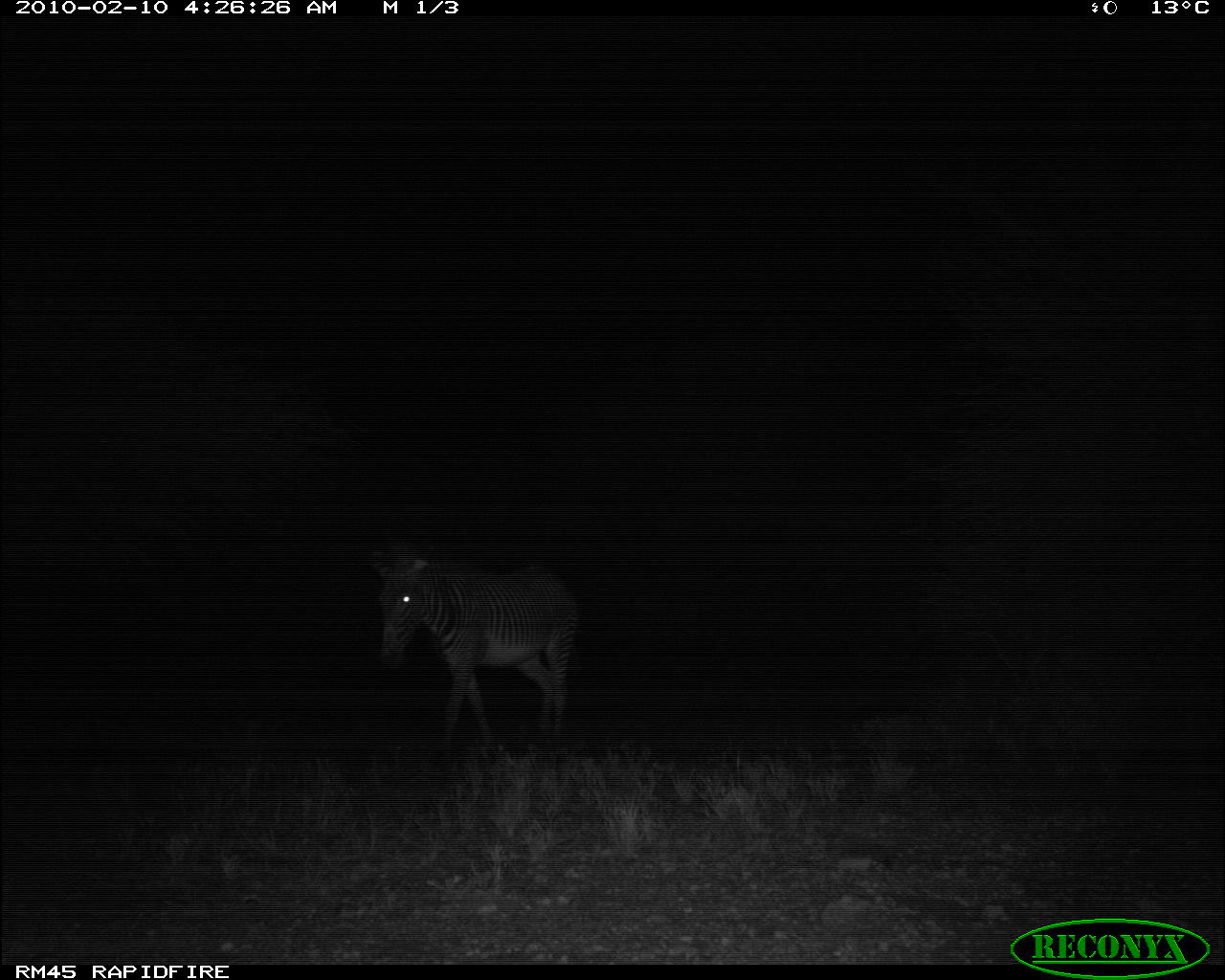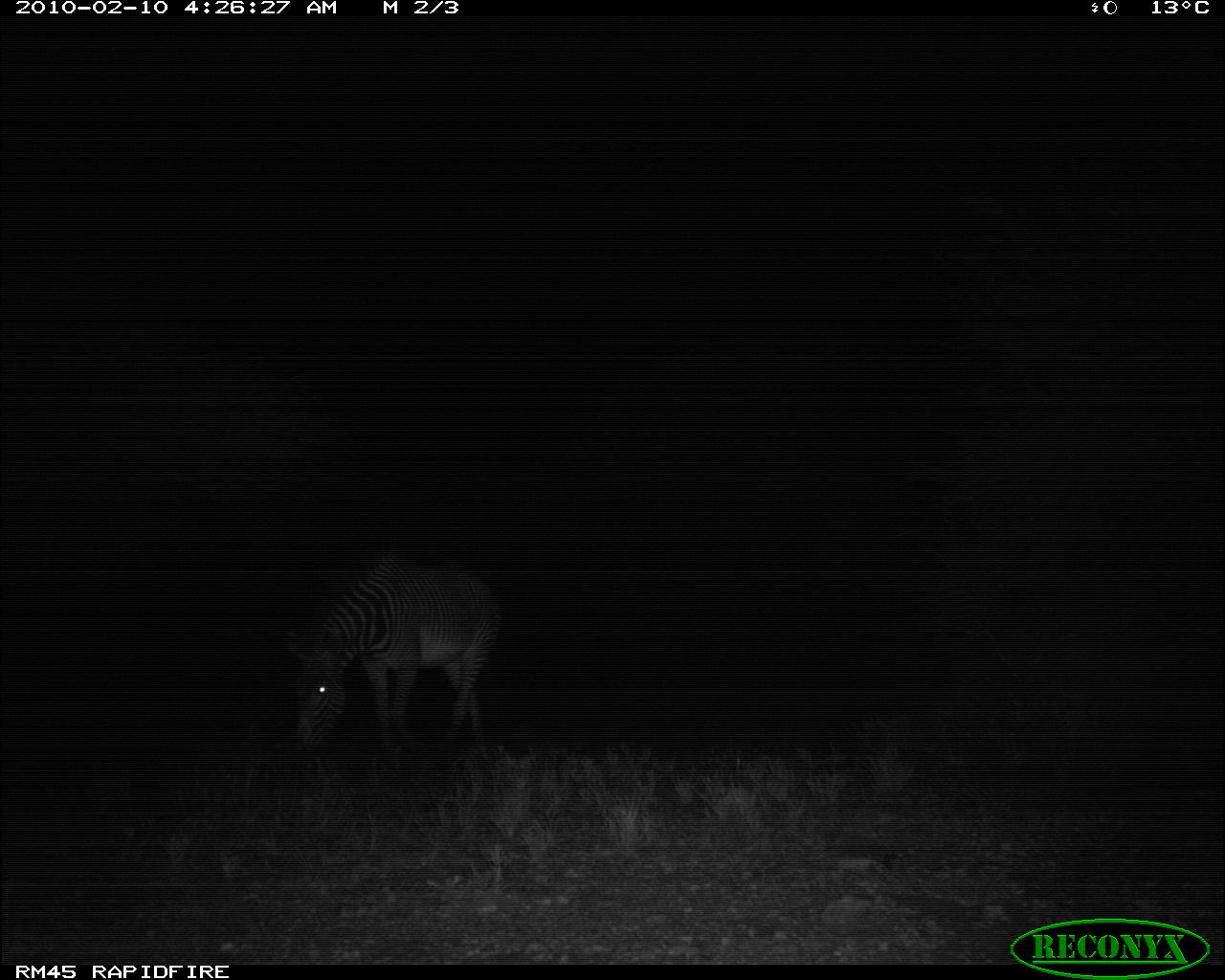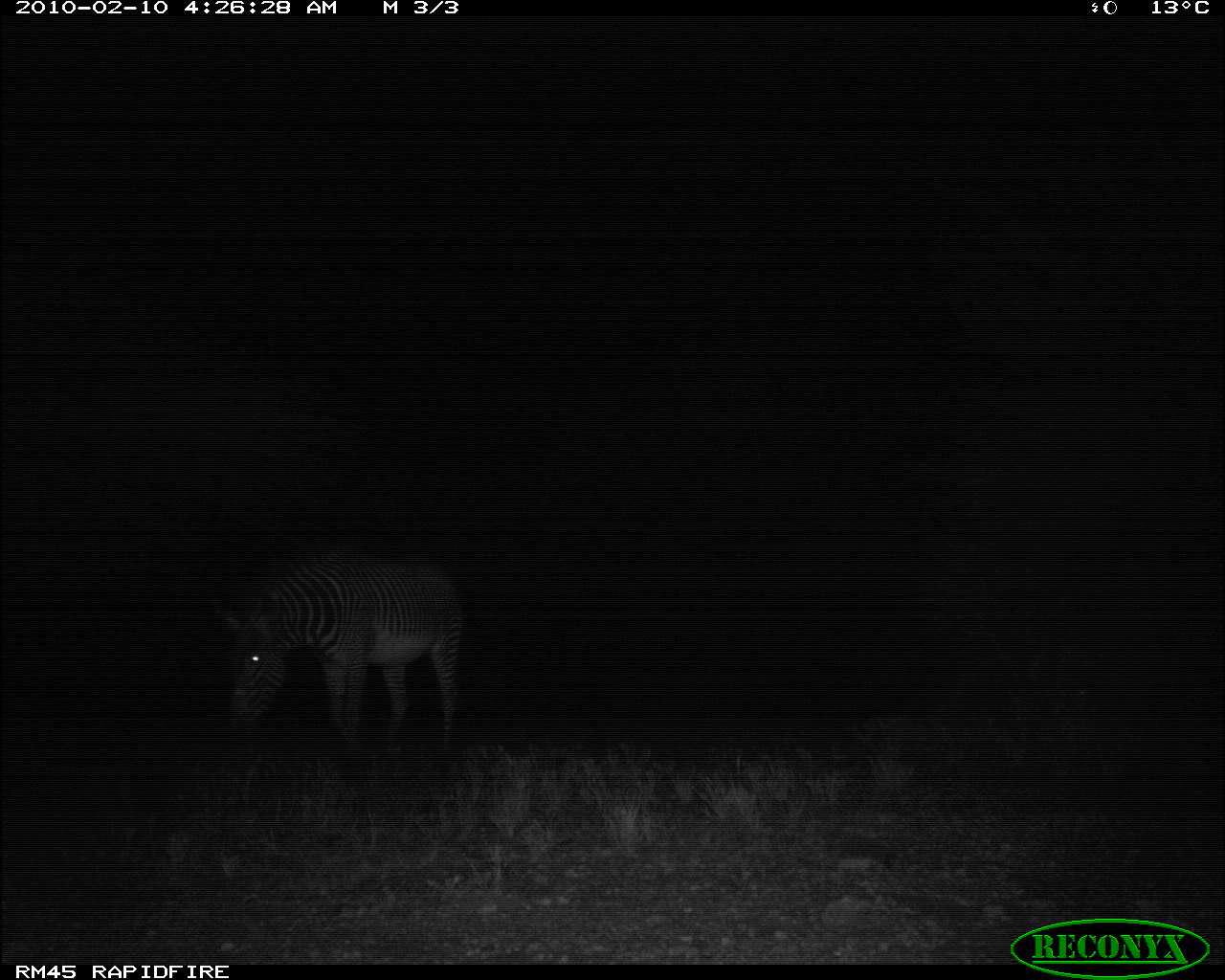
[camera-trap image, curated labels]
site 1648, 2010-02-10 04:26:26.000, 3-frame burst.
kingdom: Animalia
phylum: Chordata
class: Mammalia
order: Perissodactyla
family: Equidae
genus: Equus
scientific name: Equus grevyi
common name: grévy's zebra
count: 1